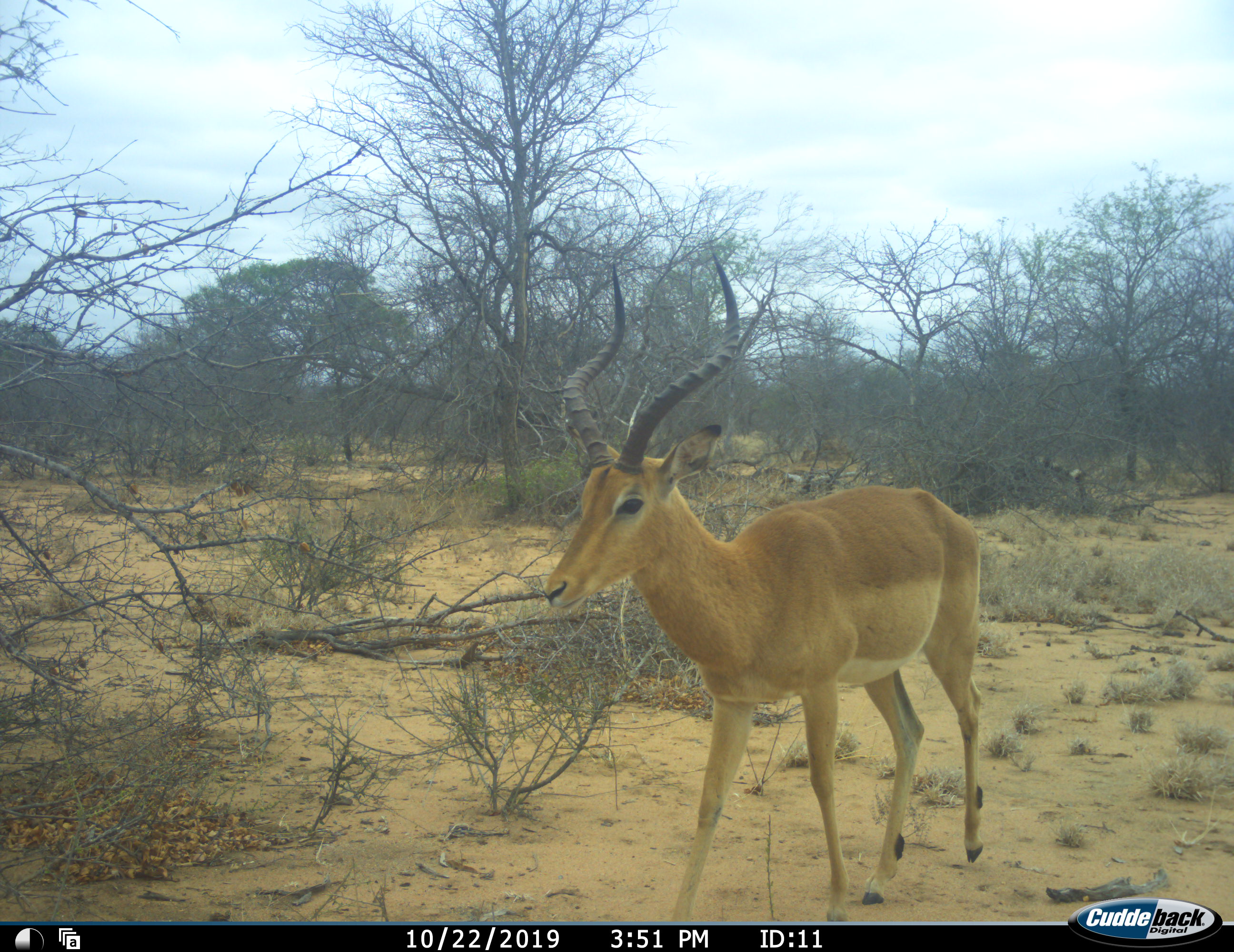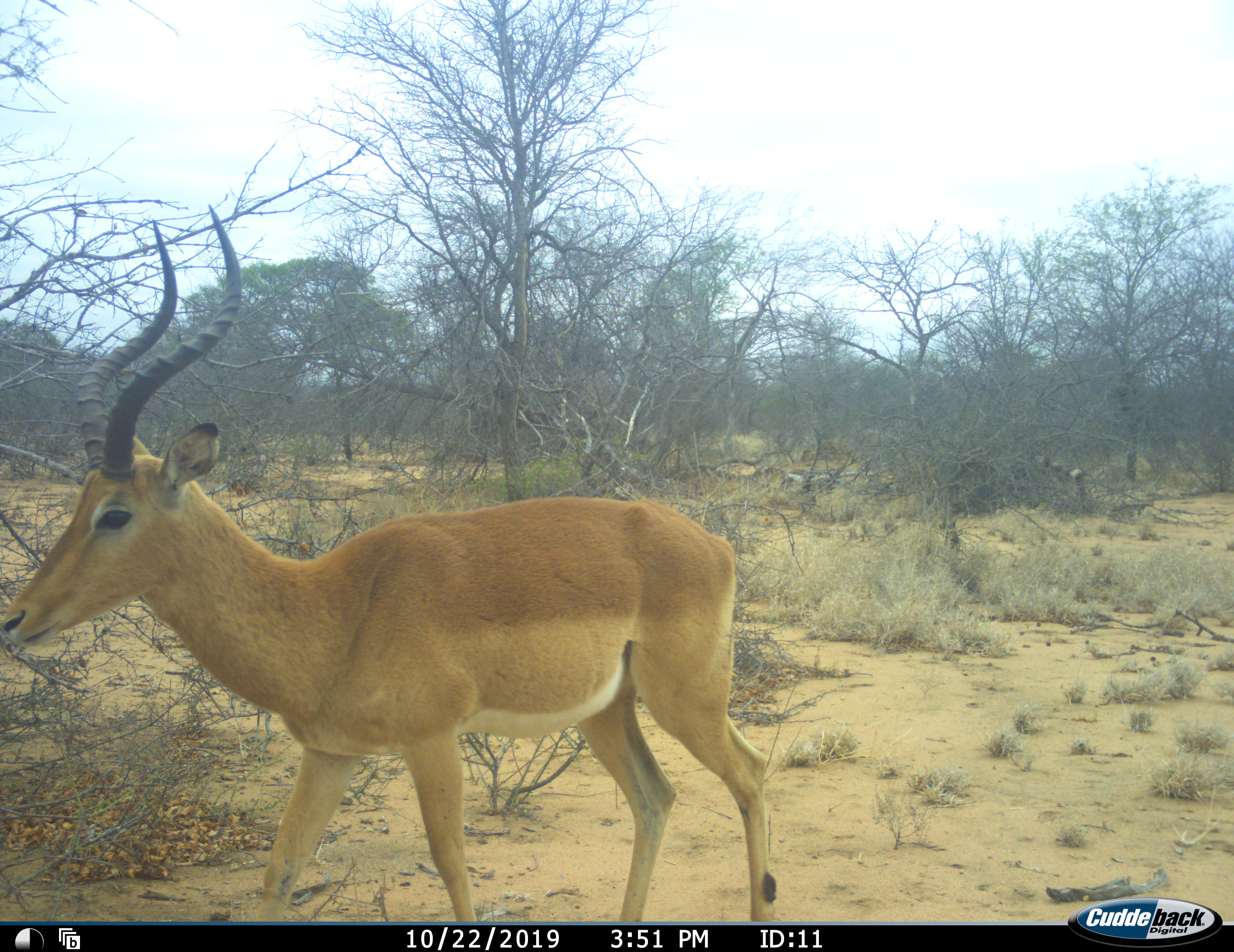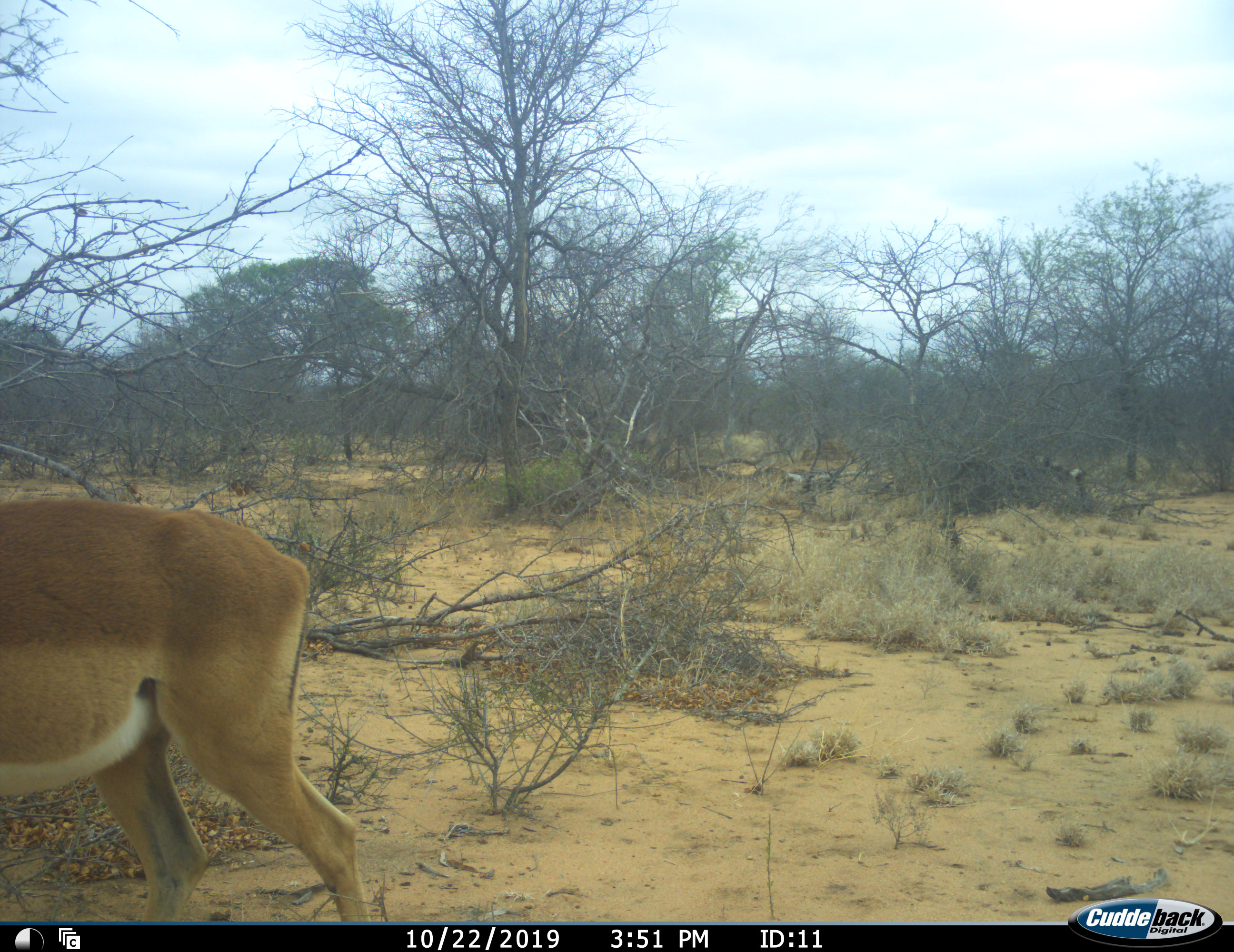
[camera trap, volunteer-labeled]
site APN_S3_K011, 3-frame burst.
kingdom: Animalia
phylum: Chordata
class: Mammalia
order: Artiodactyla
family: Bovidae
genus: Aepyceros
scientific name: Aepyceros melampus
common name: impala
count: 1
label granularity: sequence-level